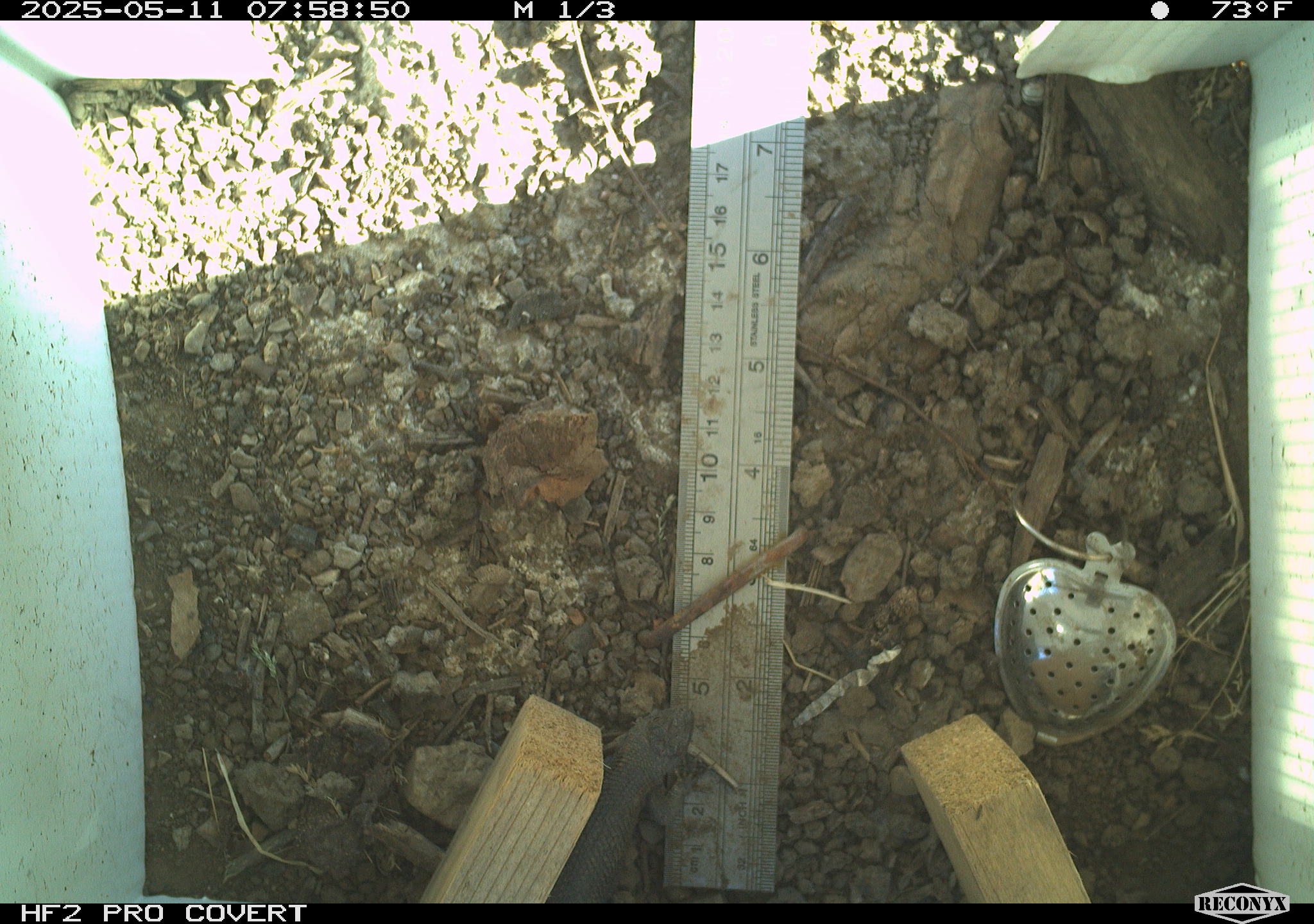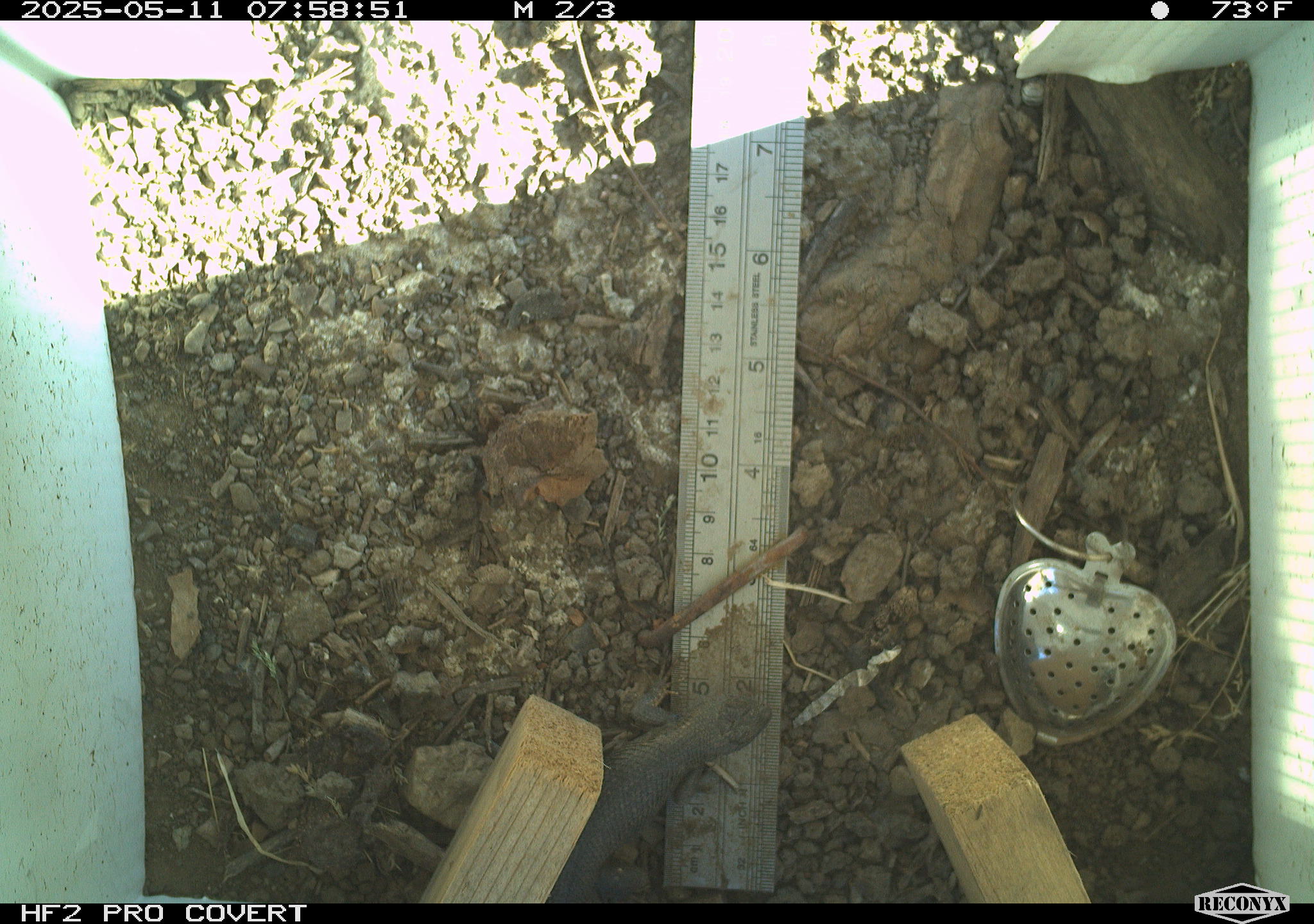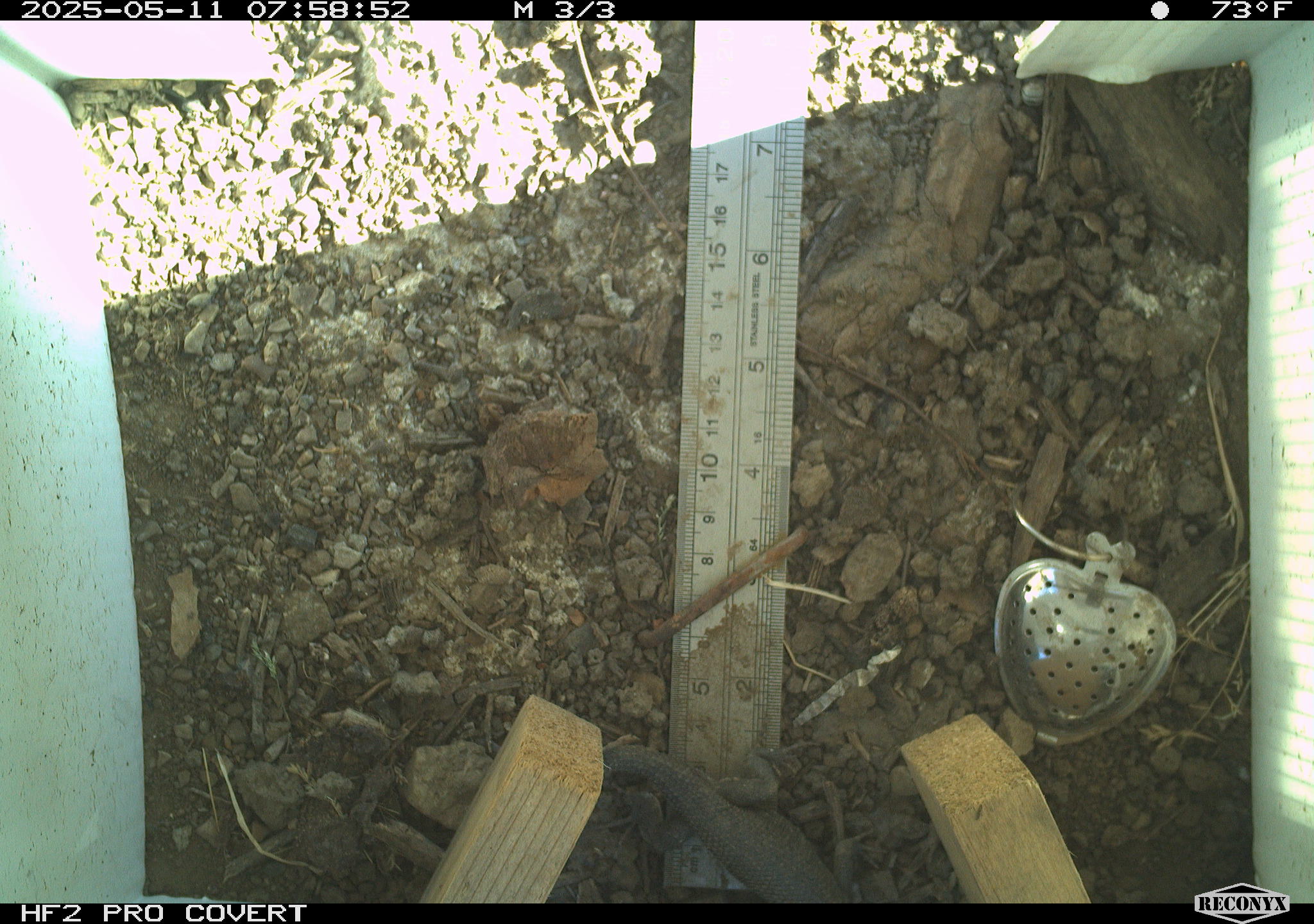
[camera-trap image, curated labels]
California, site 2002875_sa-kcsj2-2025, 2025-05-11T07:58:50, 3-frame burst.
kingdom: Animalia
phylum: Chordata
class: Reptilia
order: Squamata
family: Phrynosomatidae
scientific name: Phrynosomatidae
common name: north american spiny lizards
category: sceloporus/uta species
Sceloporus/uta species (north american spiny lizards) (Phrynosomatidae).